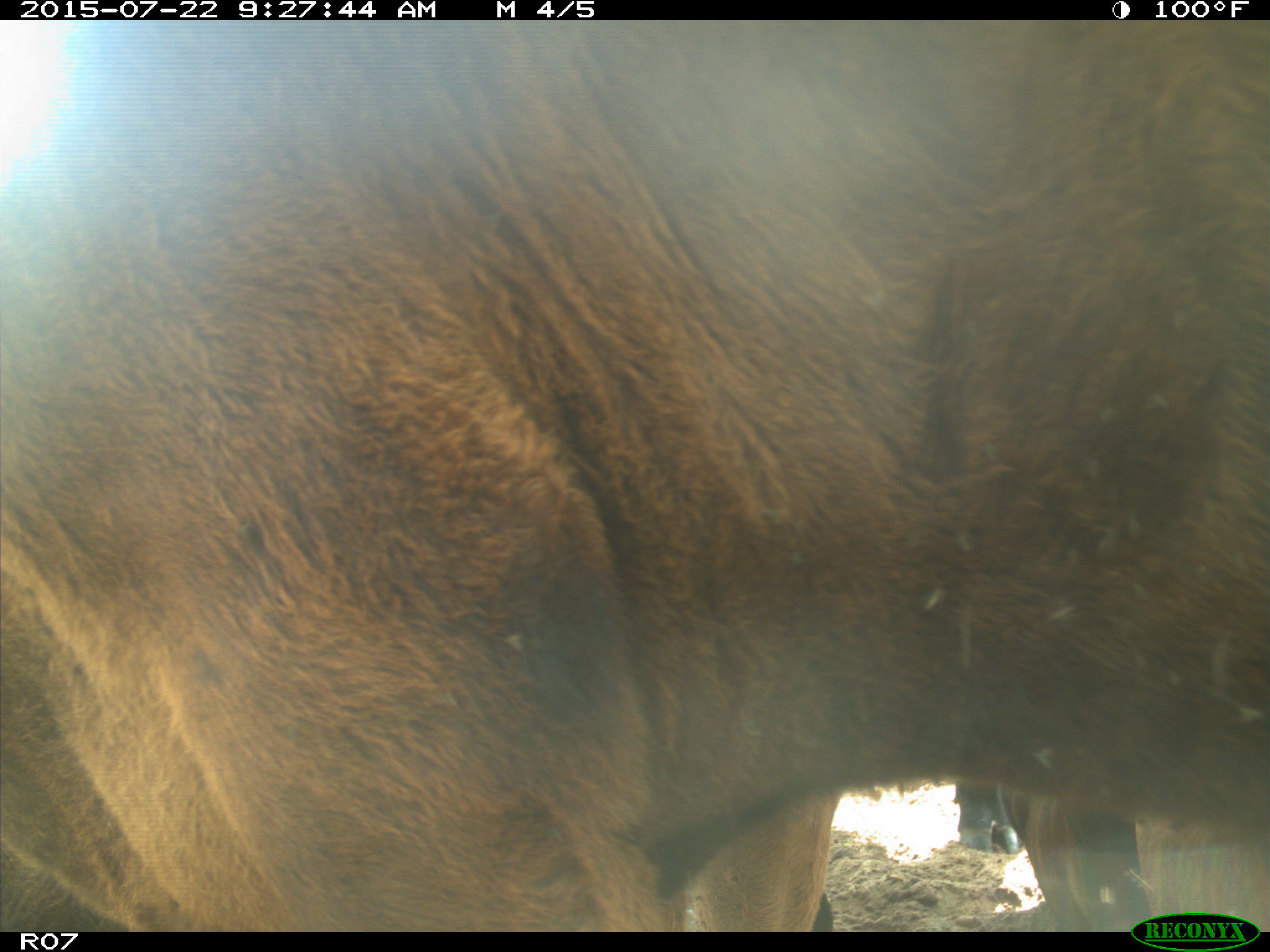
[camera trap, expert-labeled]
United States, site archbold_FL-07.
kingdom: Animalia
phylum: Chordata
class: Mammalia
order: Artiodactyla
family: Bovidae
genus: Bos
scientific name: Bos taurus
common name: domestic cow